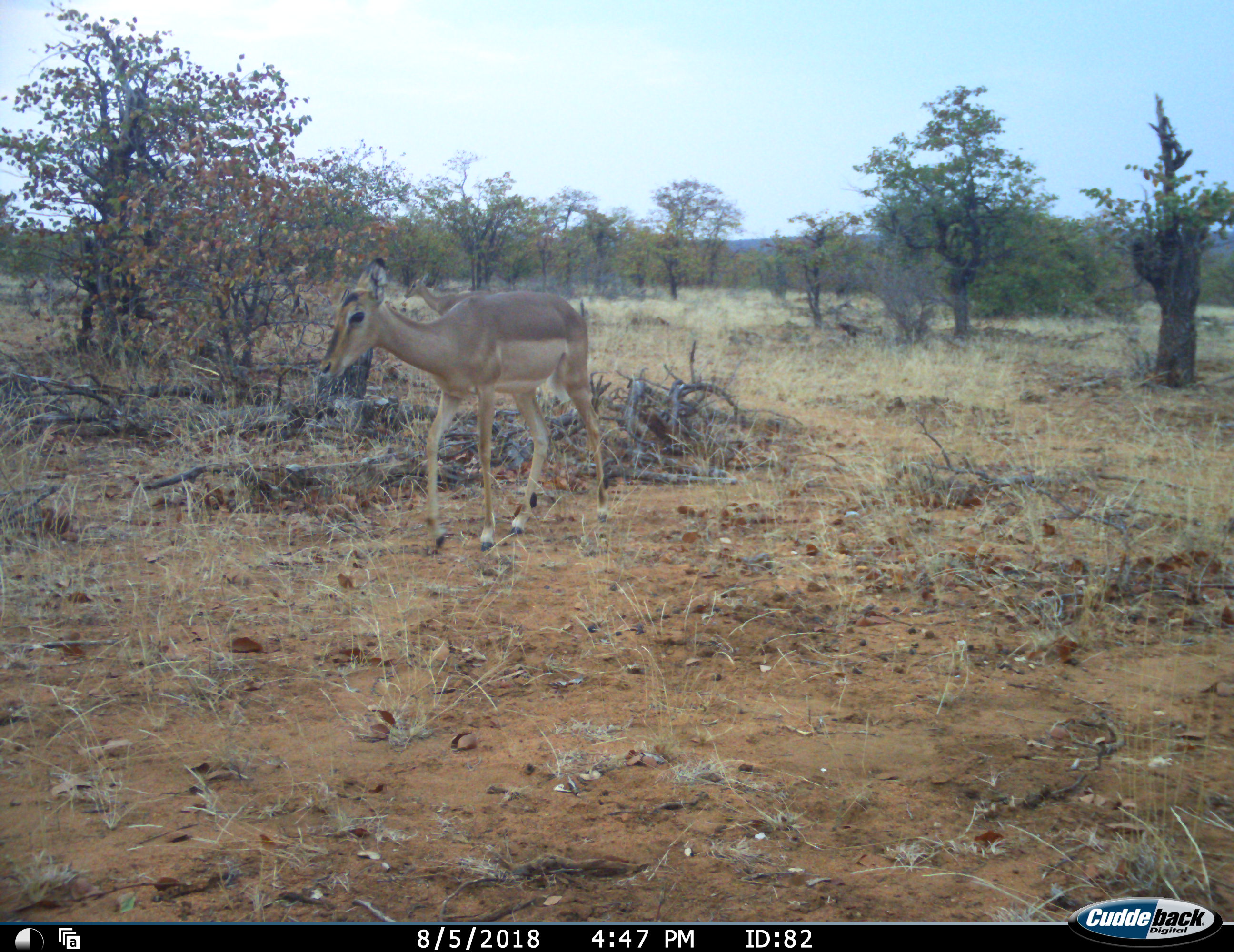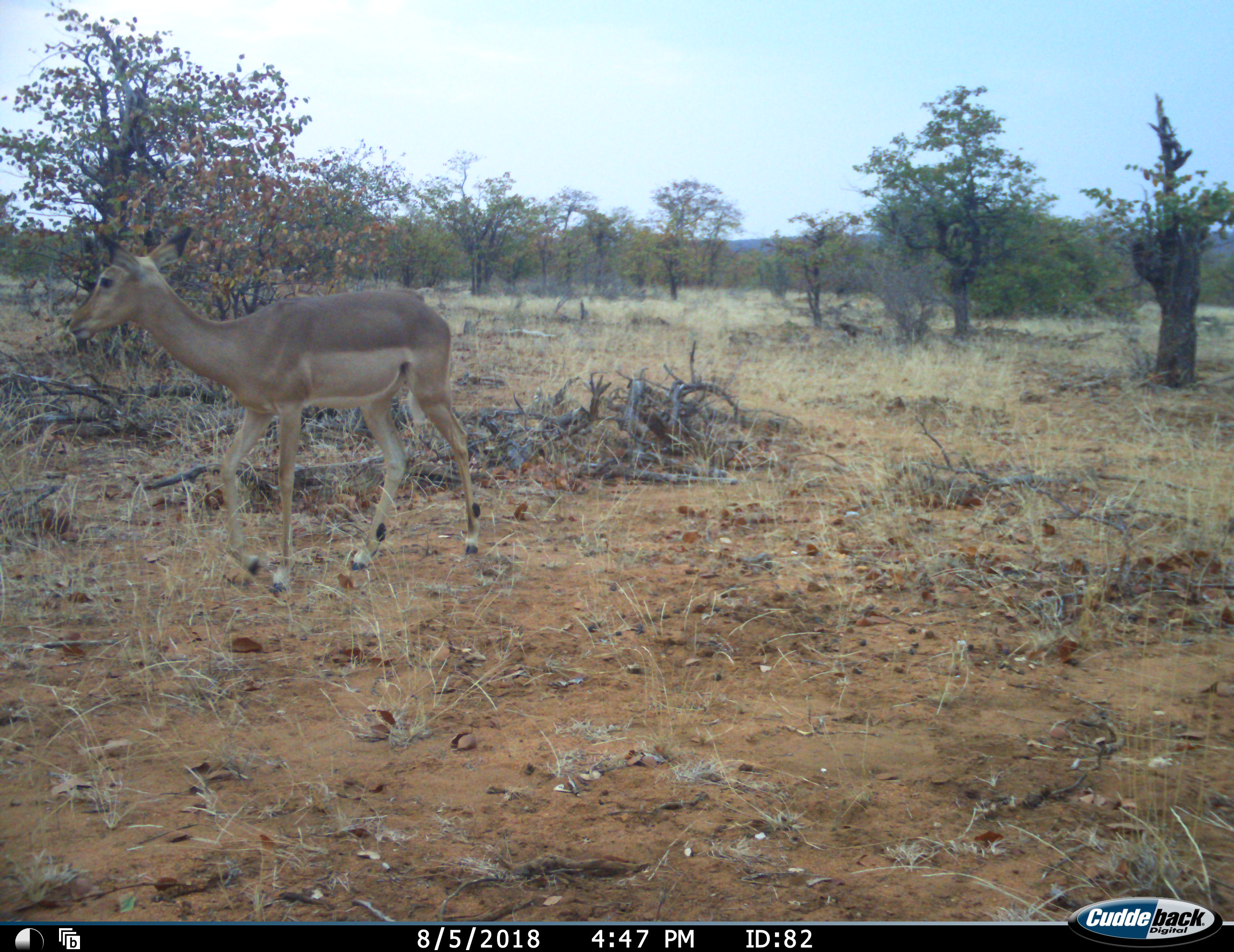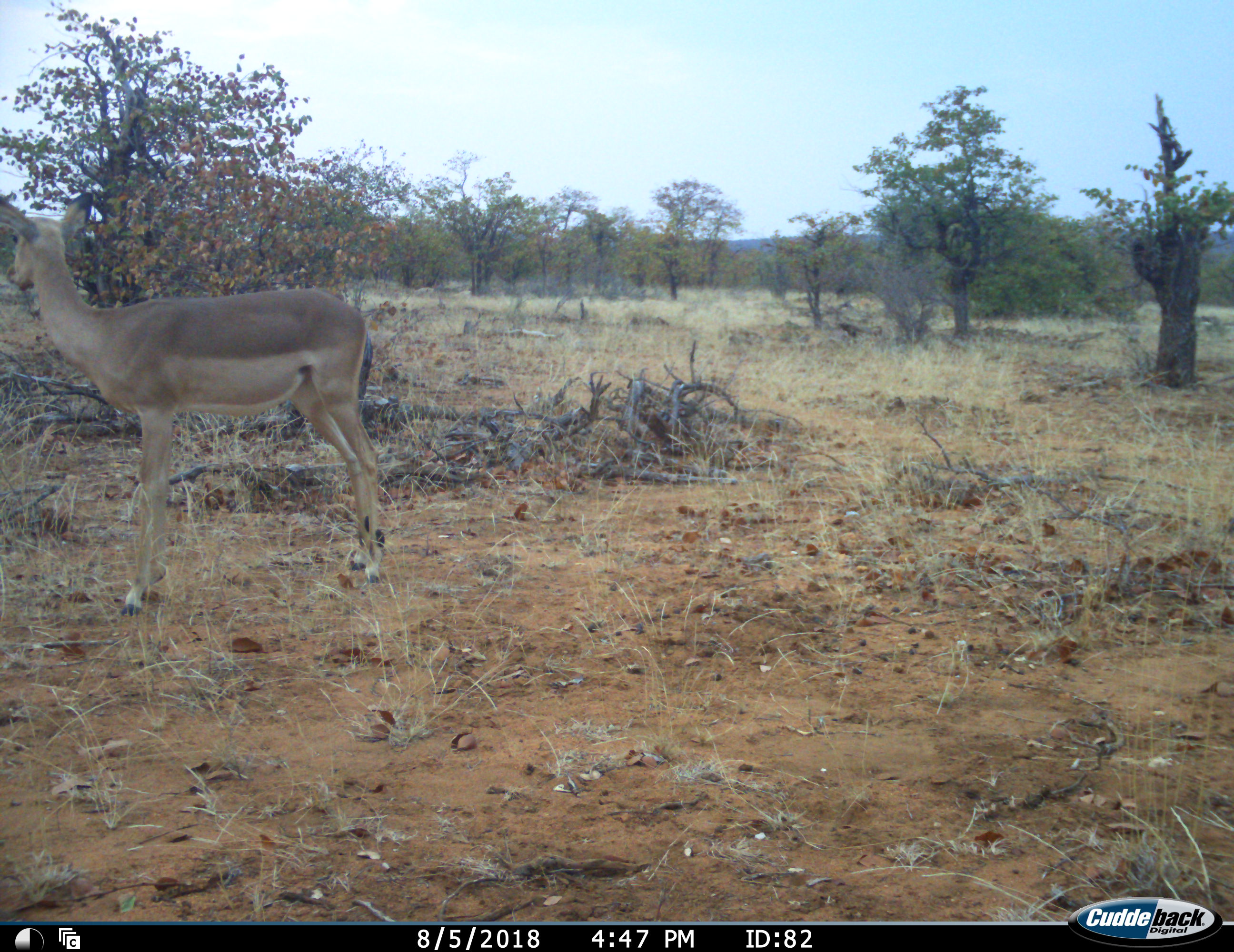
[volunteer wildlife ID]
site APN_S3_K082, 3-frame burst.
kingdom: Animalia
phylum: Chordata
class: Mammalia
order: Artiodactyla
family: Bovidae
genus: Aepyceros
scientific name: Aepyceros melampus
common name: impala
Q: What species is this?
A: Impala (Aepyceros melampus).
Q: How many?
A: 1.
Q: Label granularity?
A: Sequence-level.